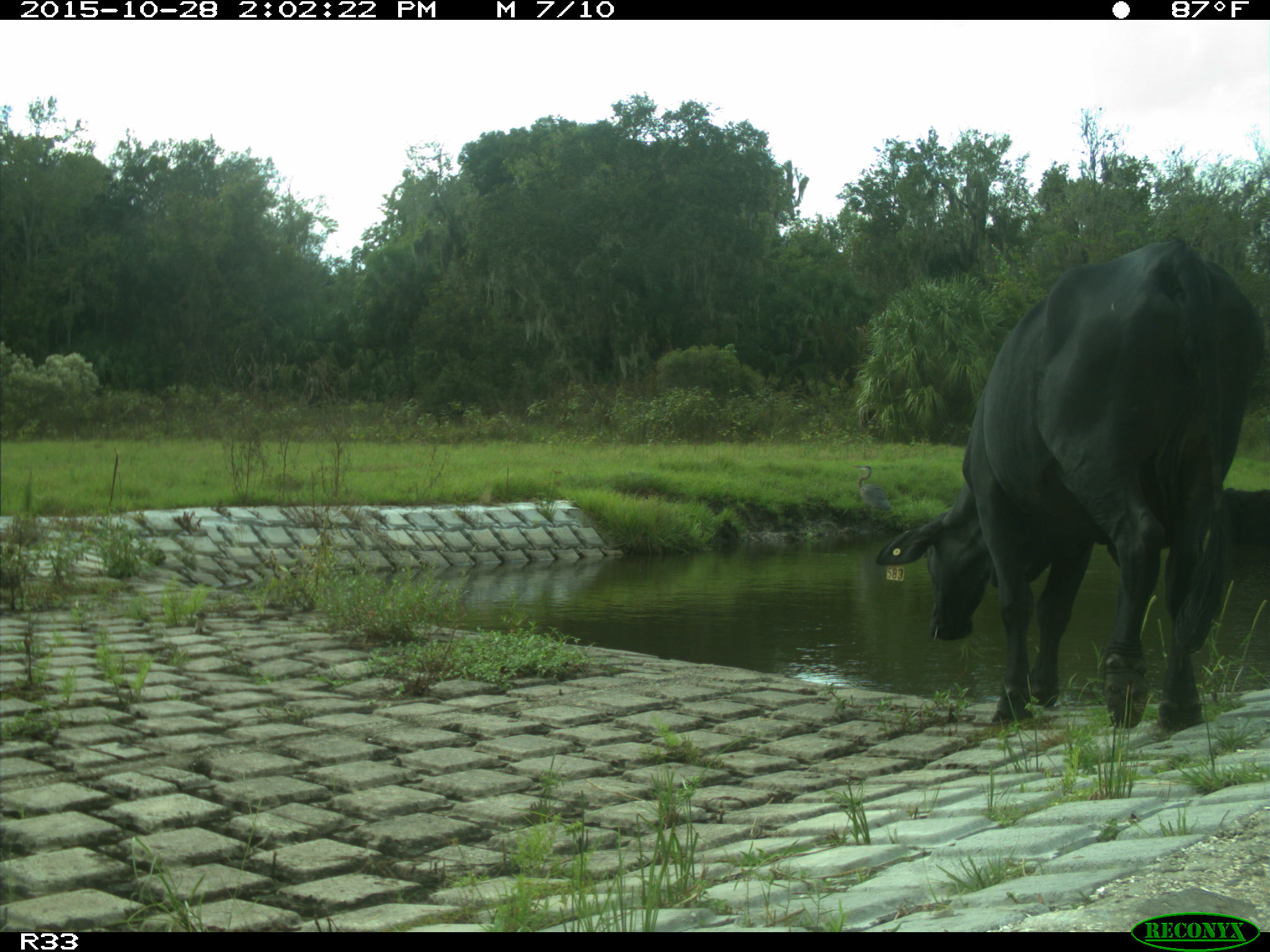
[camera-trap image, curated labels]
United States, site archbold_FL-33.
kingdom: Animalia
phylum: Chordata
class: Mammalia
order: Artiodactyla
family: Bovidae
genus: Bos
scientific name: Bos taurus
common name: domestic cow